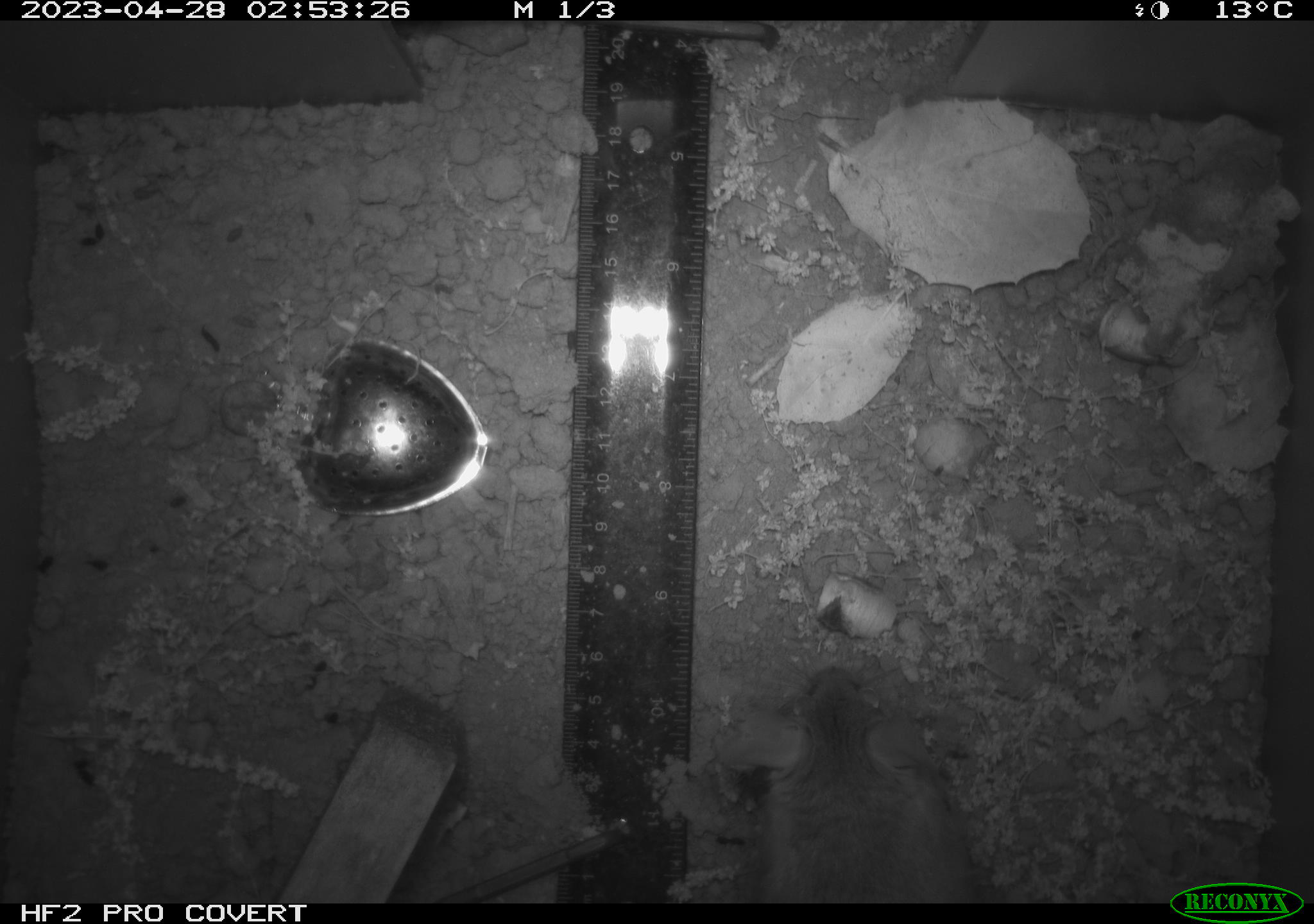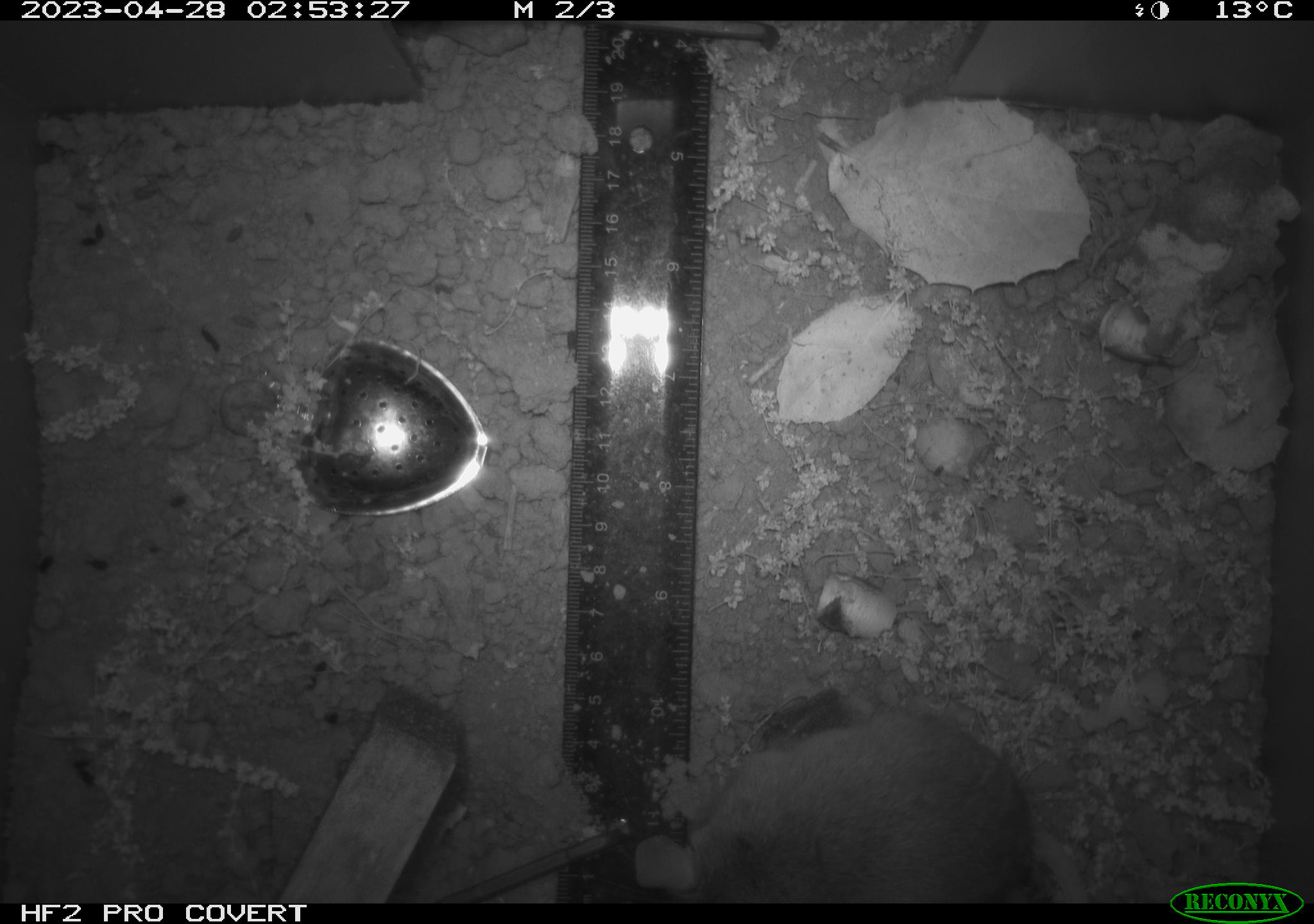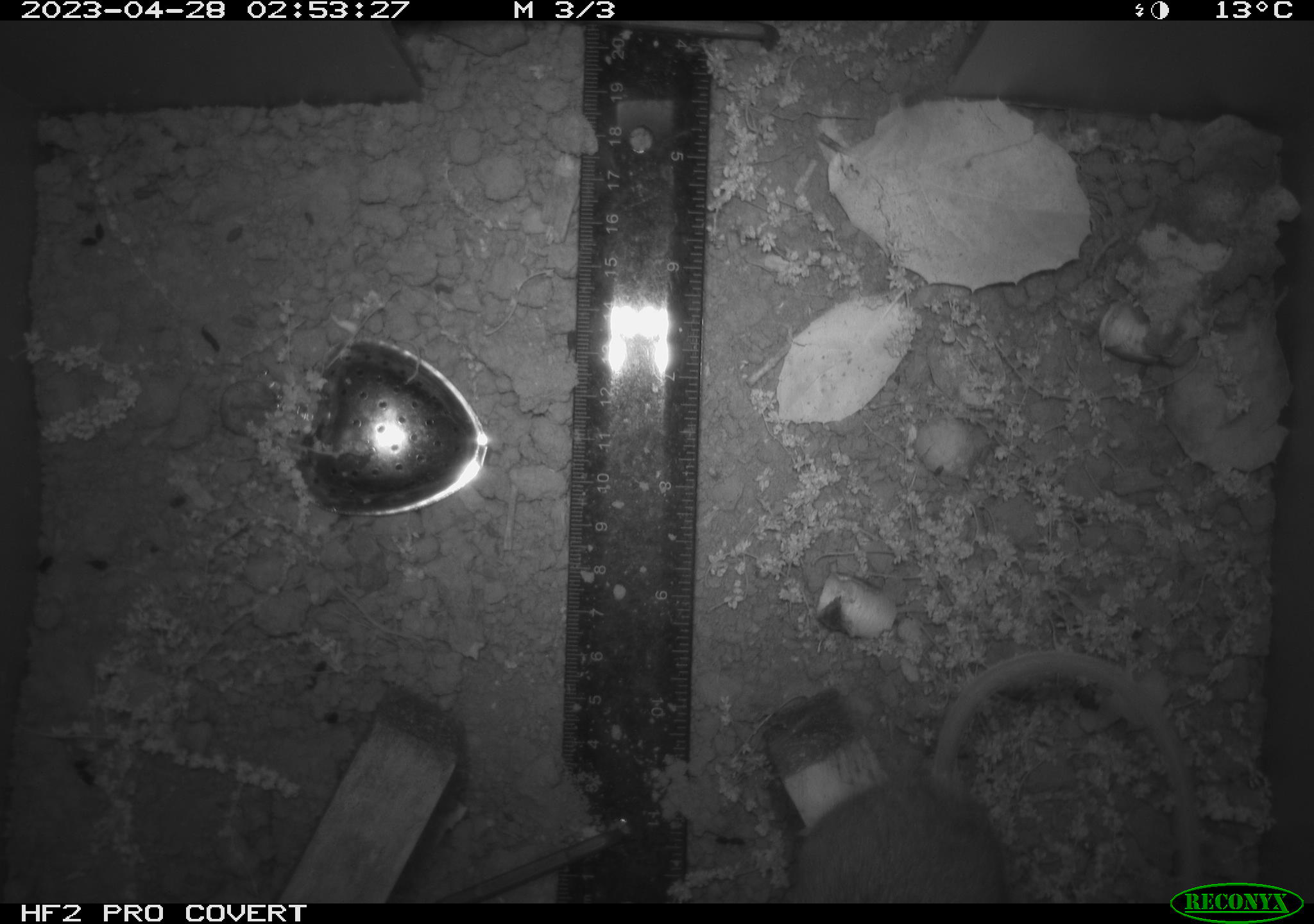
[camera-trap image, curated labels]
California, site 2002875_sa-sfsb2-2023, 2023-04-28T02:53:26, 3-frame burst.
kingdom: Animalia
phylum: Chordata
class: Mammalia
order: Rodentia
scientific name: Rodentia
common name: mouse species